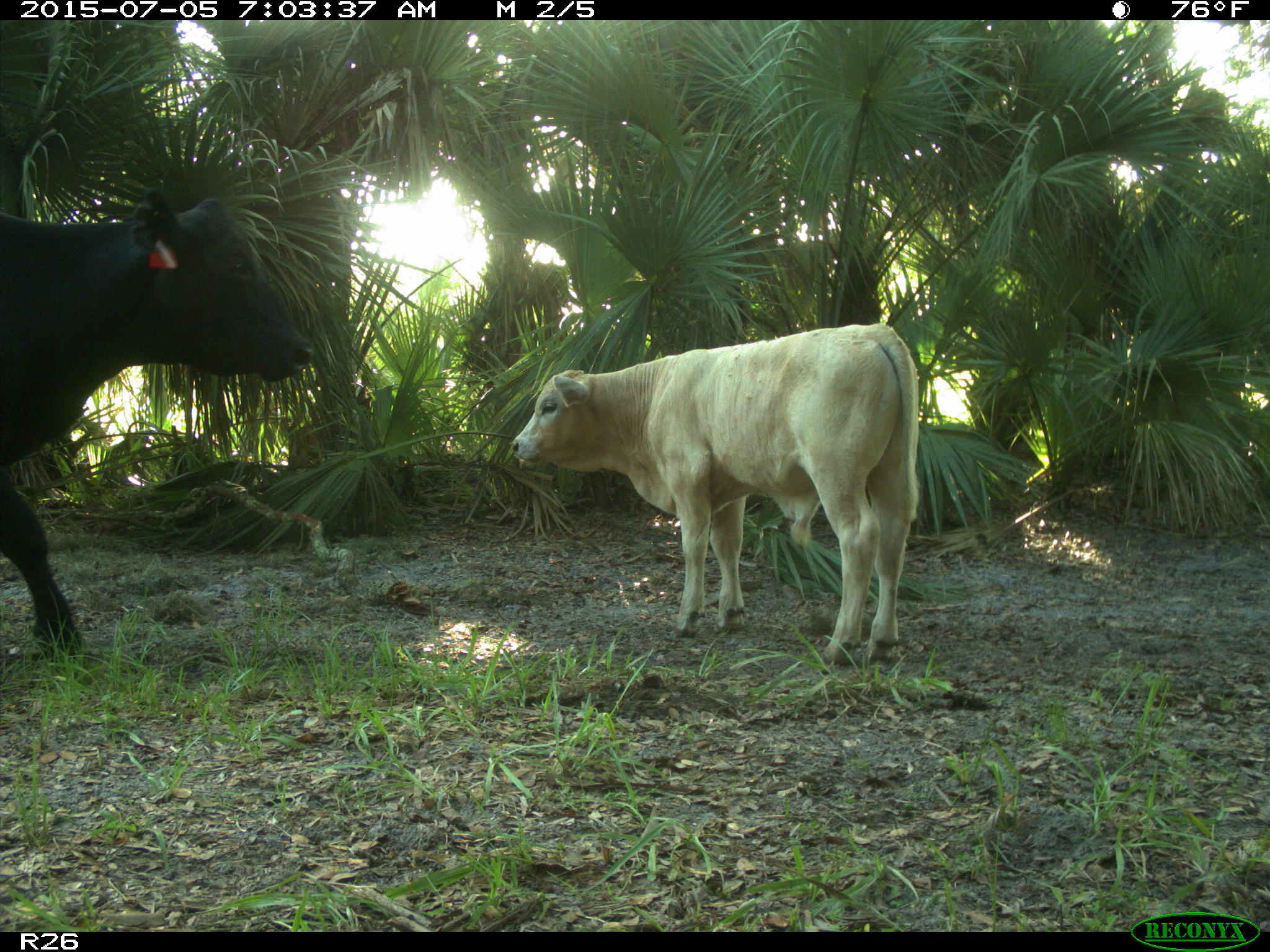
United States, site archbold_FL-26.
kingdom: Animalia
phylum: Chordata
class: Mammalia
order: Artiodactyla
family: Bovidae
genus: Bos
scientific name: Bos taurus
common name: domestic cow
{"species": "Bos taurus (domestic cow)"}